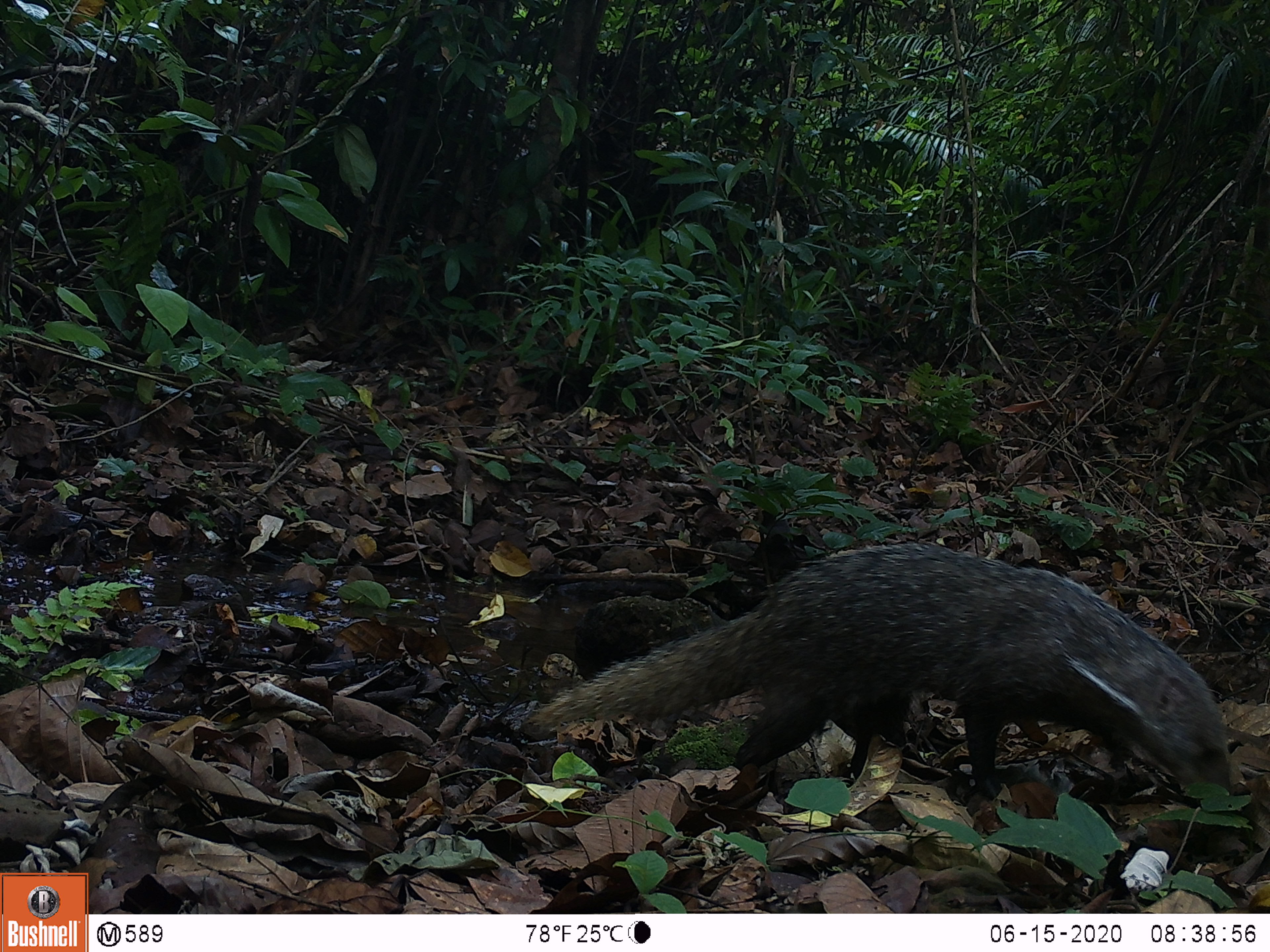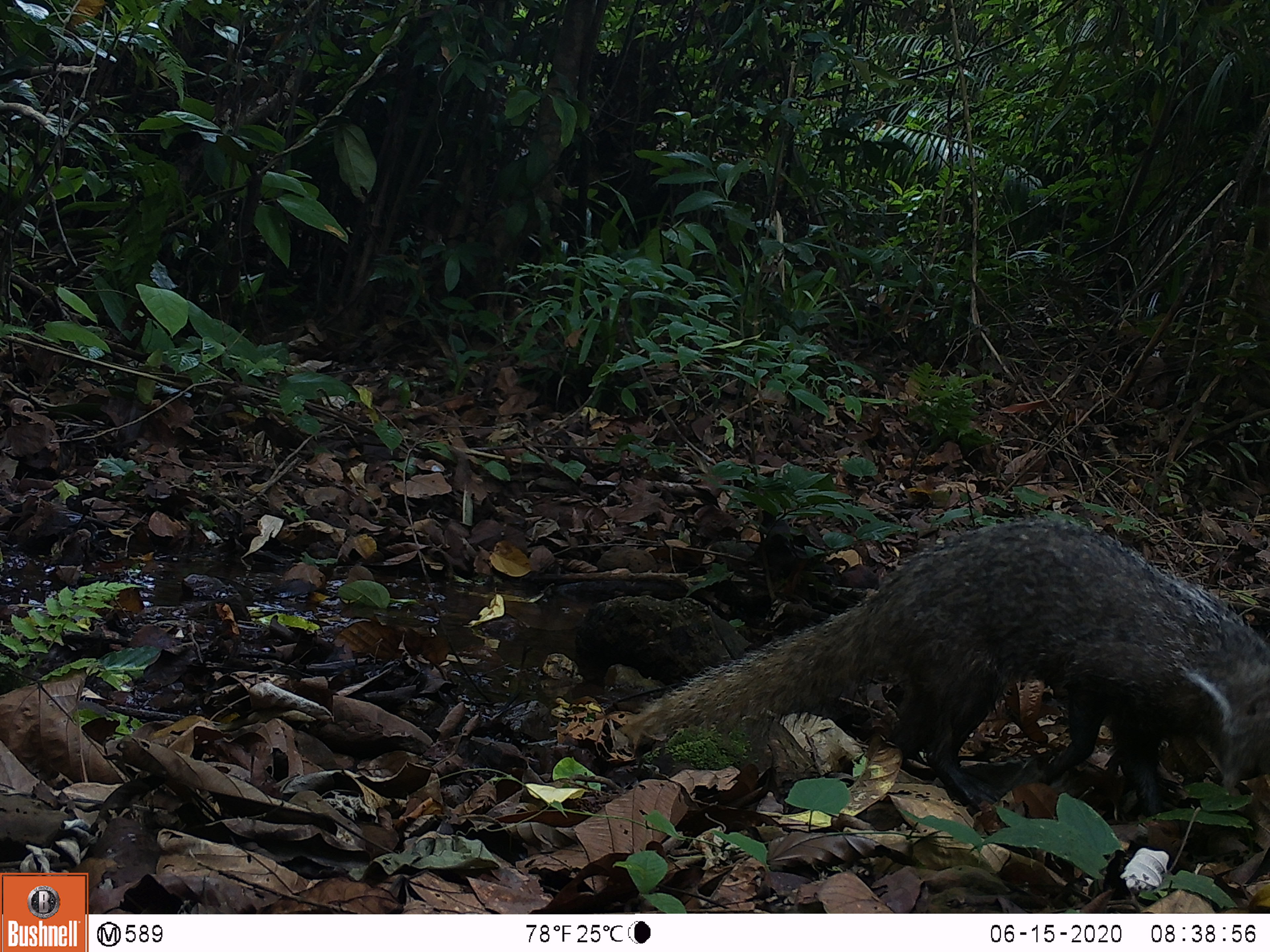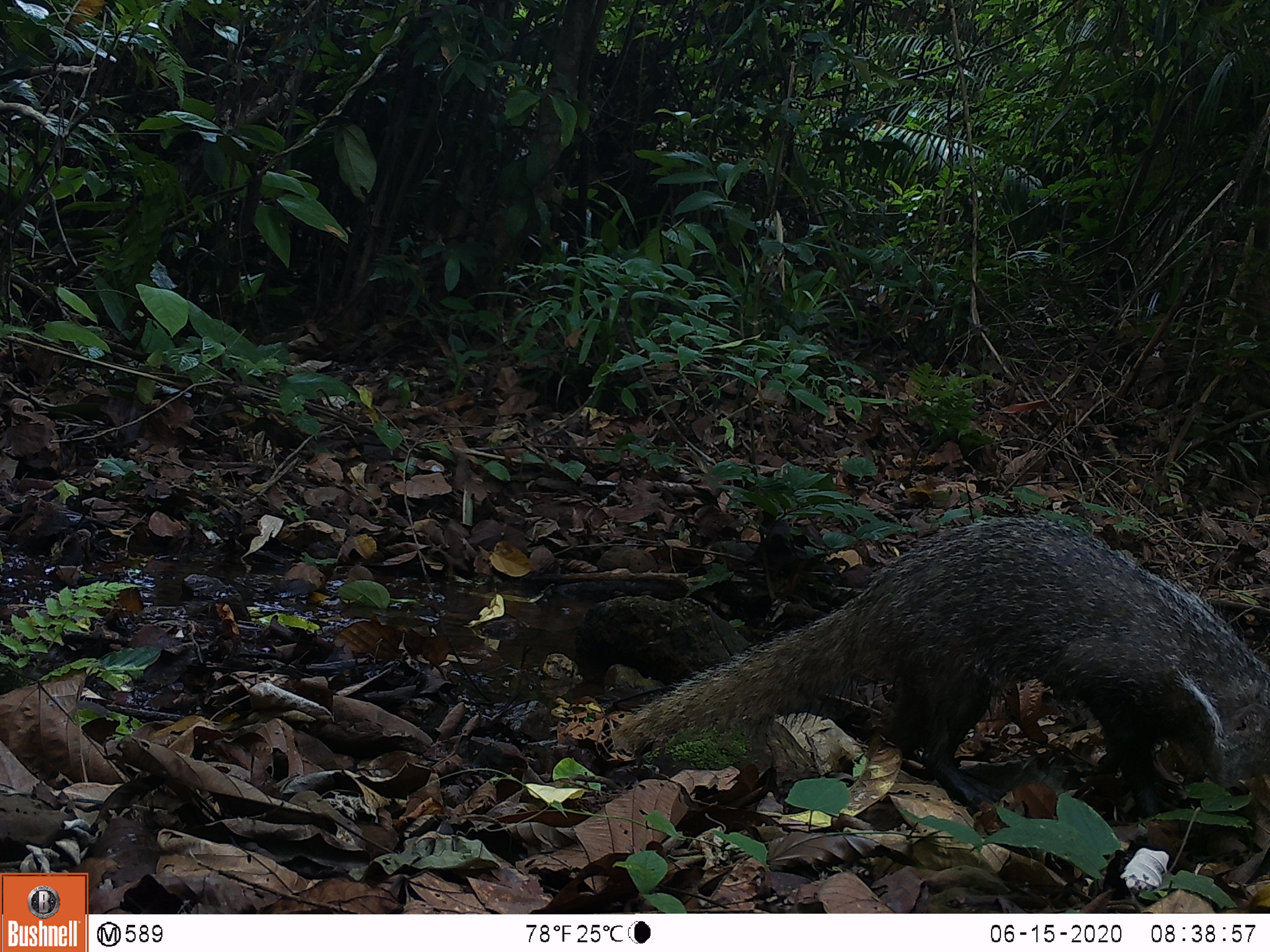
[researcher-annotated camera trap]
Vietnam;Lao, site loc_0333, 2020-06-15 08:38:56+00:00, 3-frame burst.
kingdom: Animalia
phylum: Chordata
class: Mammalia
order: Carnivora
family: Herpestidae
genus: Urva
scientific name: Urva urva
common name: crab-eating mongoose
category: crab eating mongoose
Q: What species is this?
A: Crab eating mongoose (crab-eating mongoose) (Urva urva).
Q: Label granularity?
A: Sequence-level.